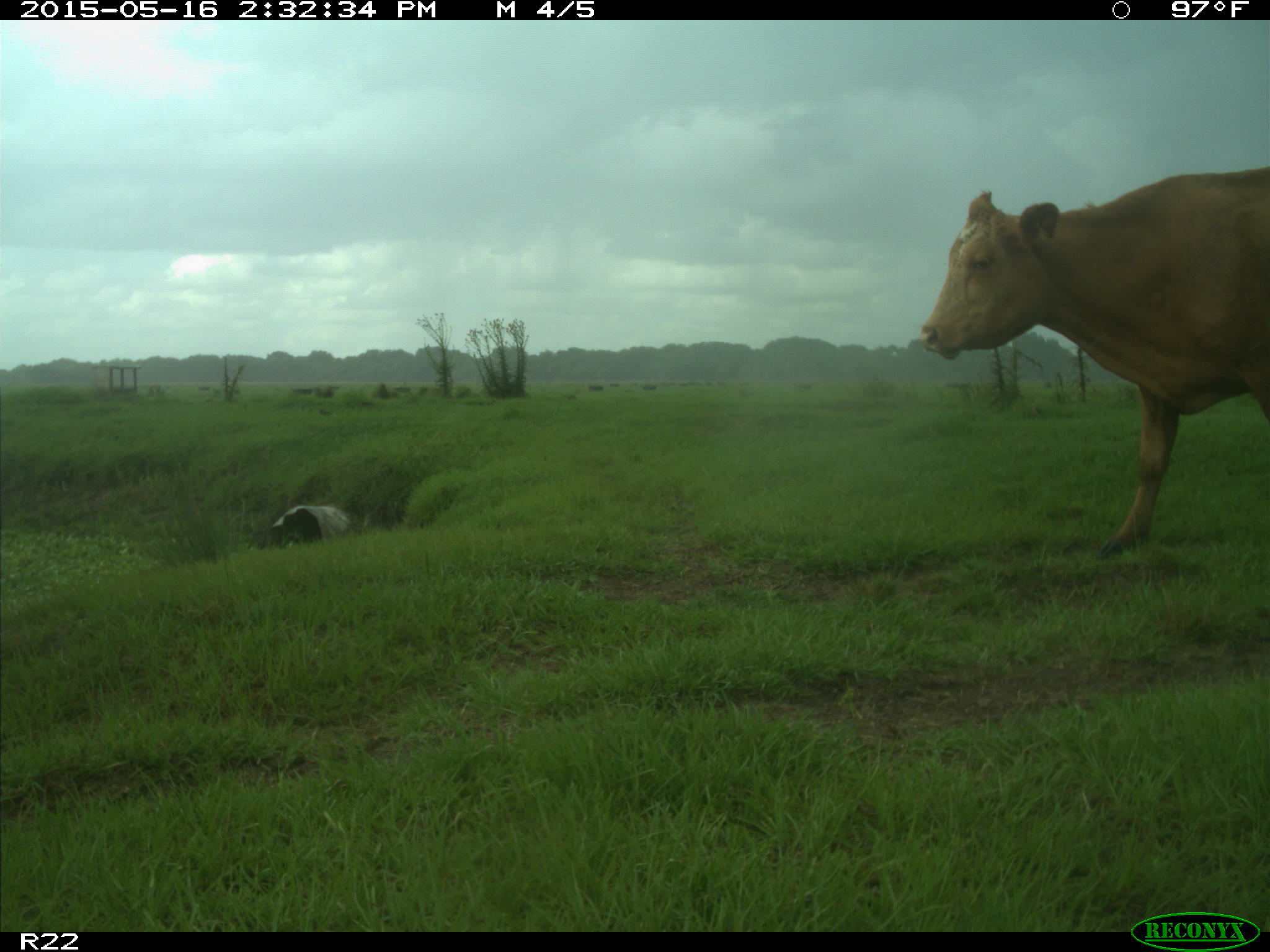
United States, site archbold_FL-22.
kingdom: Animalia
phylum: Chordata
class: Mammalia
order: Artiodactyla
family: Bovidae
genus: Bos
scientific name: Bos taurus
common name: domestic cow